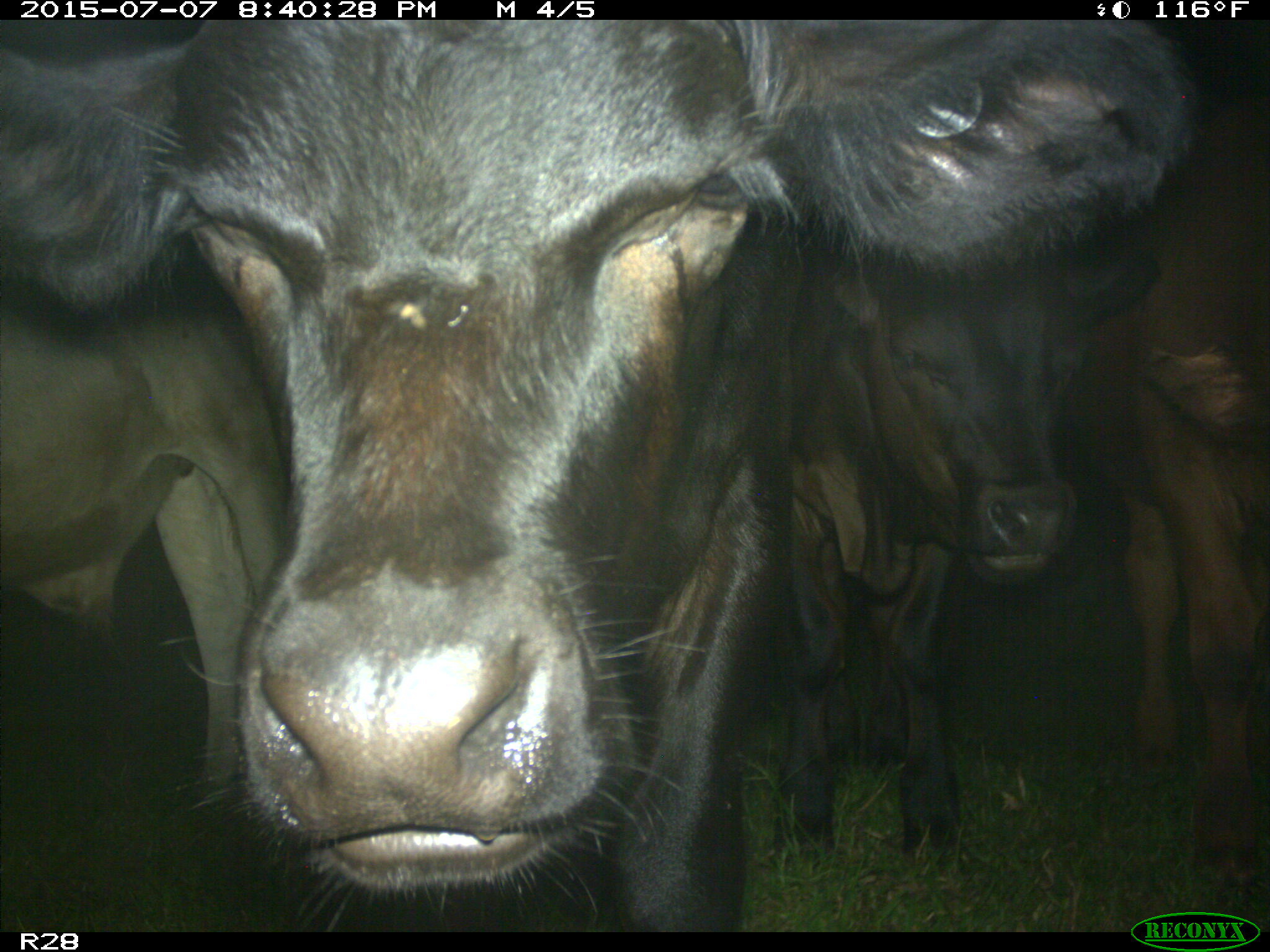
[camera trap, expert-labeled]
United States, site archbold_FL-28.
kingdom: Animalia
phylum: Chordata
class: Mammalia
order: Artiodactyla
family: Bovidae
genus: Bos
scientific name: Bos taurus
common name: domestic cow